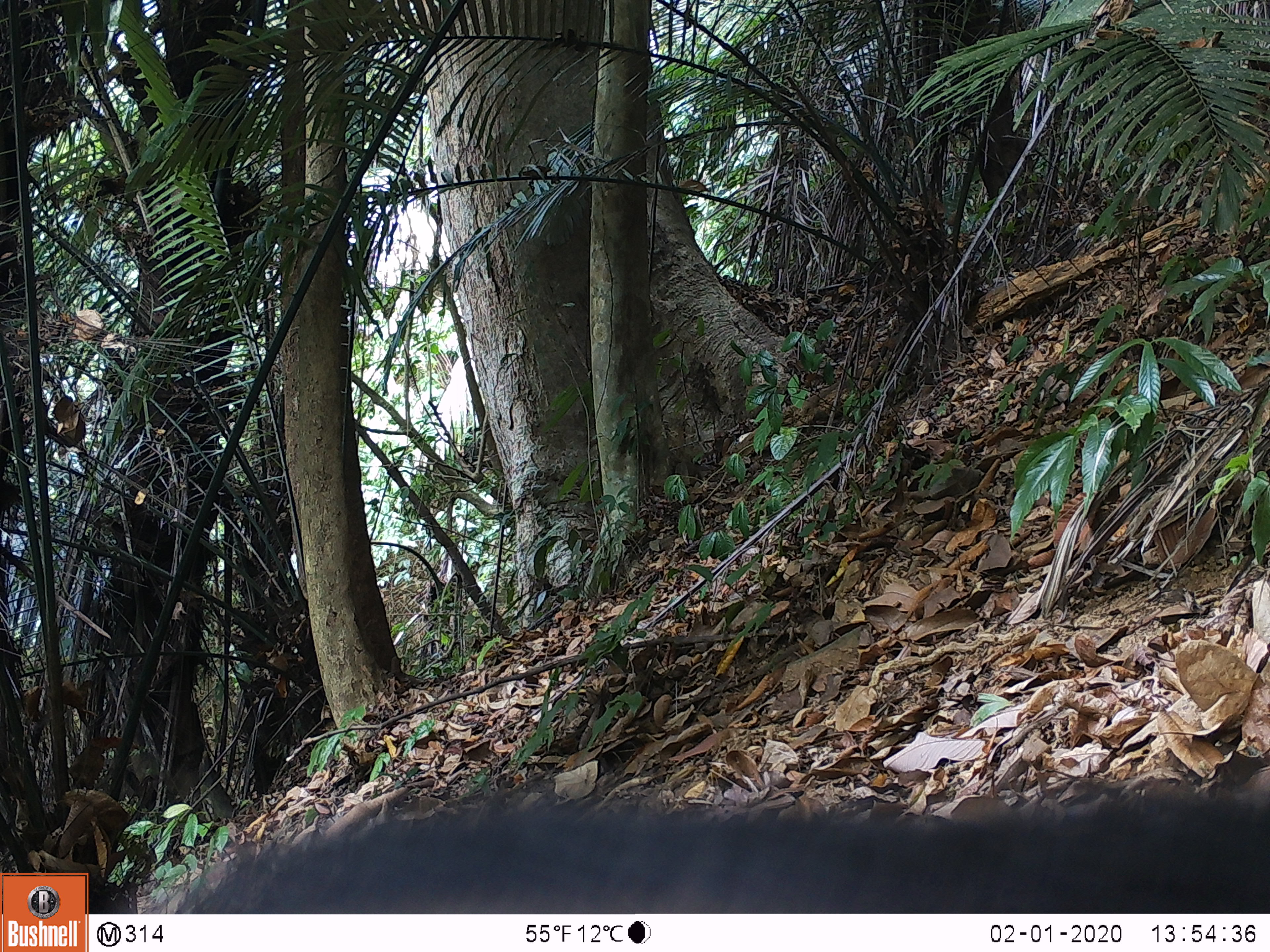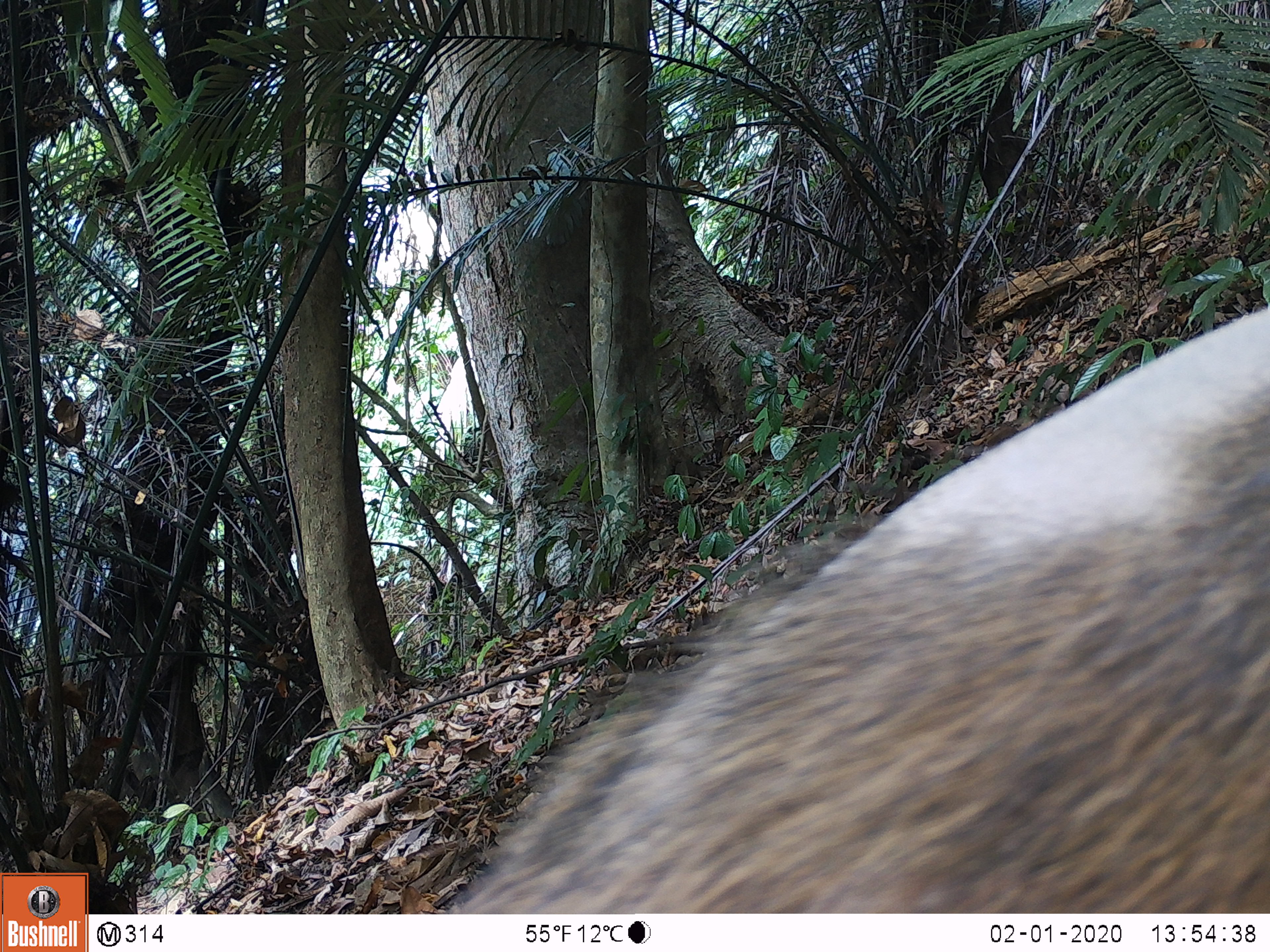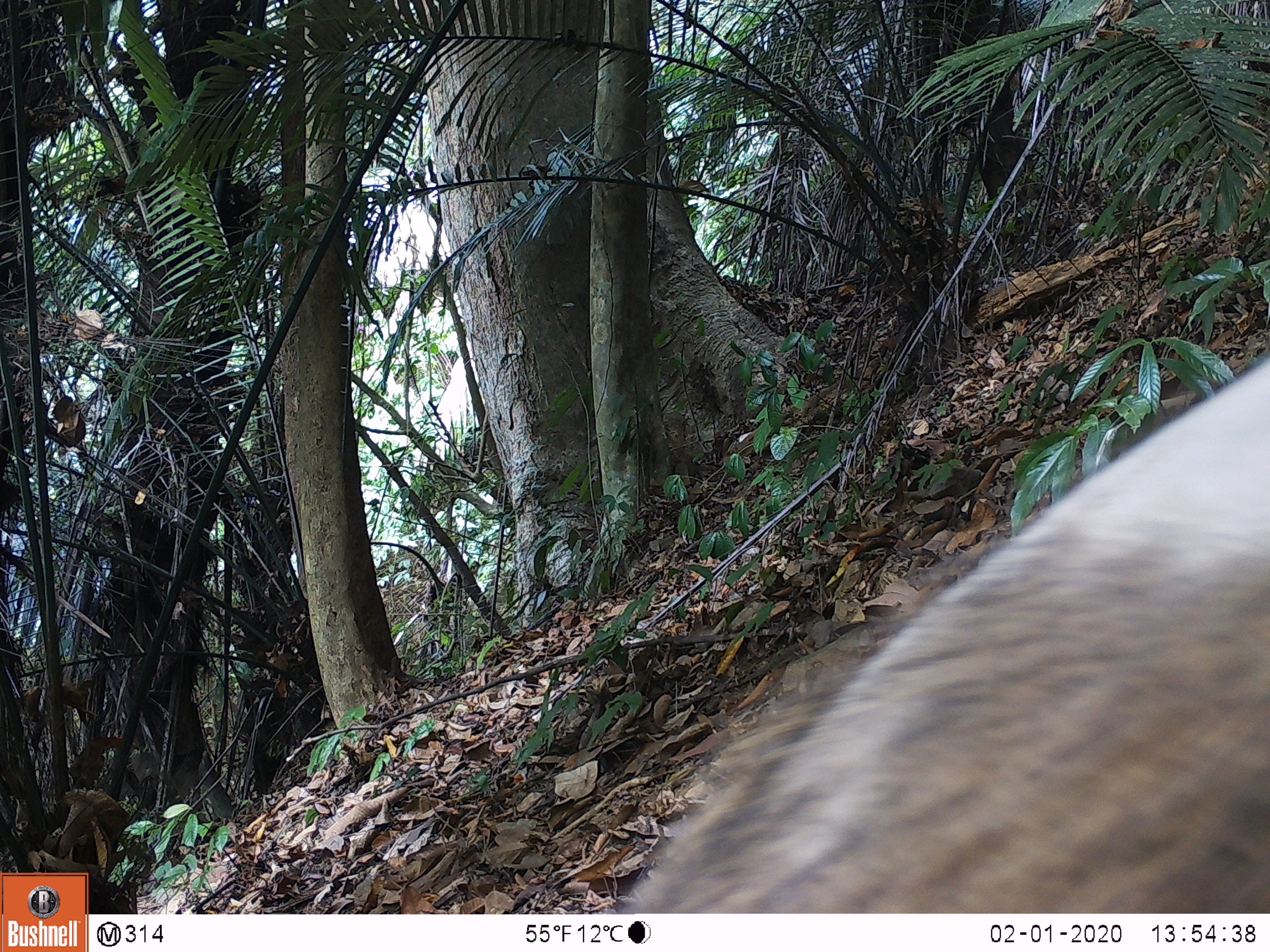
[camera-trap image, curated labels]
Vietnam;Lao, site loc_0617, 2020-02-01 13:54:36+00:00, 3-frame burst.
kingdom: Animalia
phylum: Chordata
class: Mammalia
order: Artiodactyla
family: Suidae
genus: Sus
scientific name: Sus scrofa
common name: eurasian wild pig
Eurasian wild pig (Sus scrofa). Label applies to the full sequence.